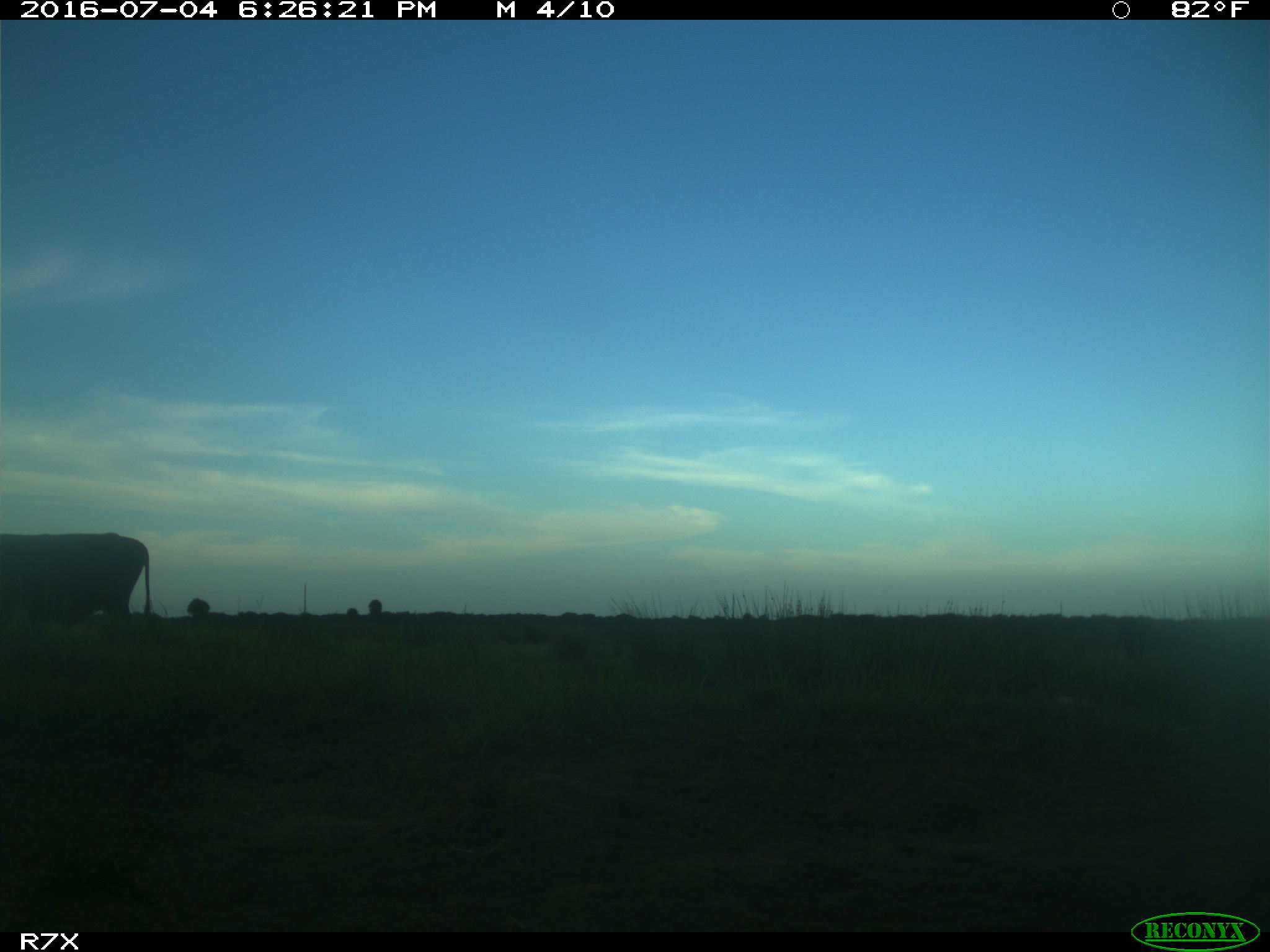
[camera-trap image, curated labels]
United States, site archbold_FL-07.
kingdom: Animalia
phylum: Chordata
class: Mammalia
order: Artiodactyla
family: Bovidae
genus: Bos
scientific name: Bos taurus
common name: domestic cow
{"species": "Bos taurus (domestic cow)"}